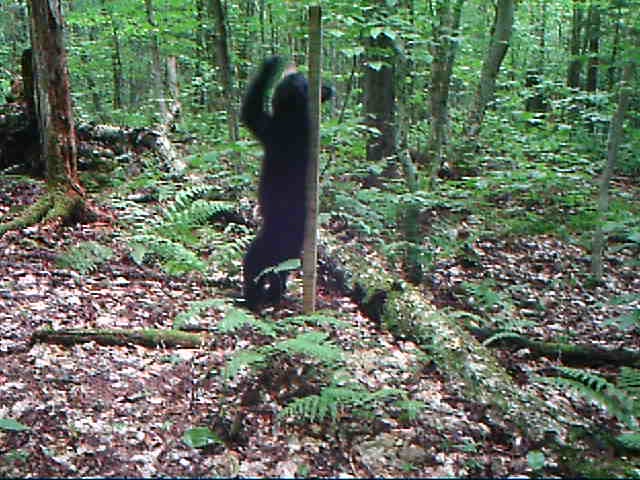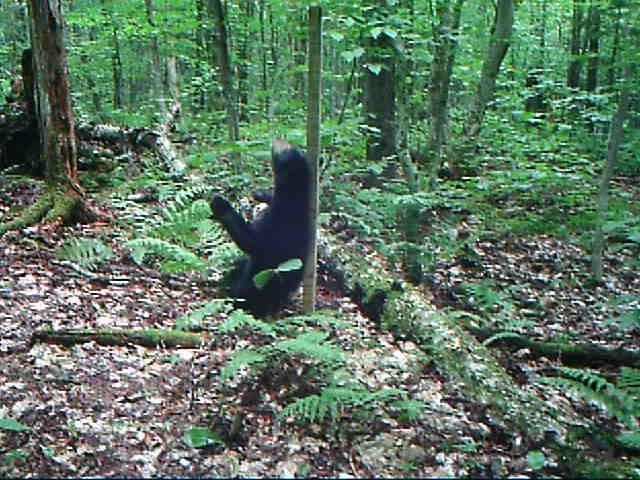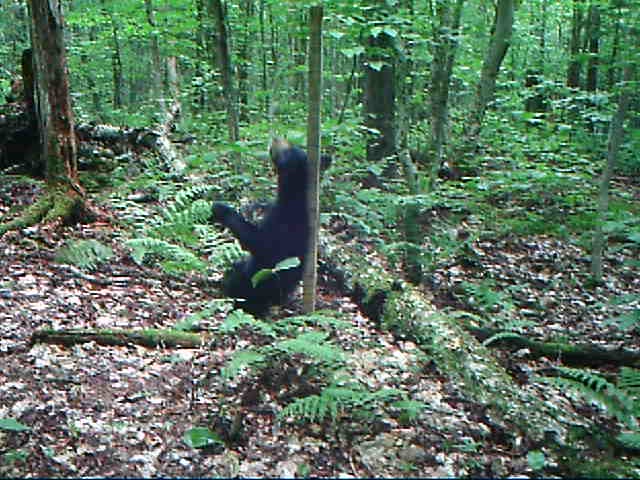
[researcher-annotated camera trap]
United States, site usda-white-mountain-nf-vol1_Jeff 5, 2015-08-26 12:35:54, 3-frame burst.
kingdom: Animalia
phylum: Chordata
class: Mammalia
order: Carnivora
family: Ursidae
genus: Ursus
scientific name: Ursus americanus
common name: black bear